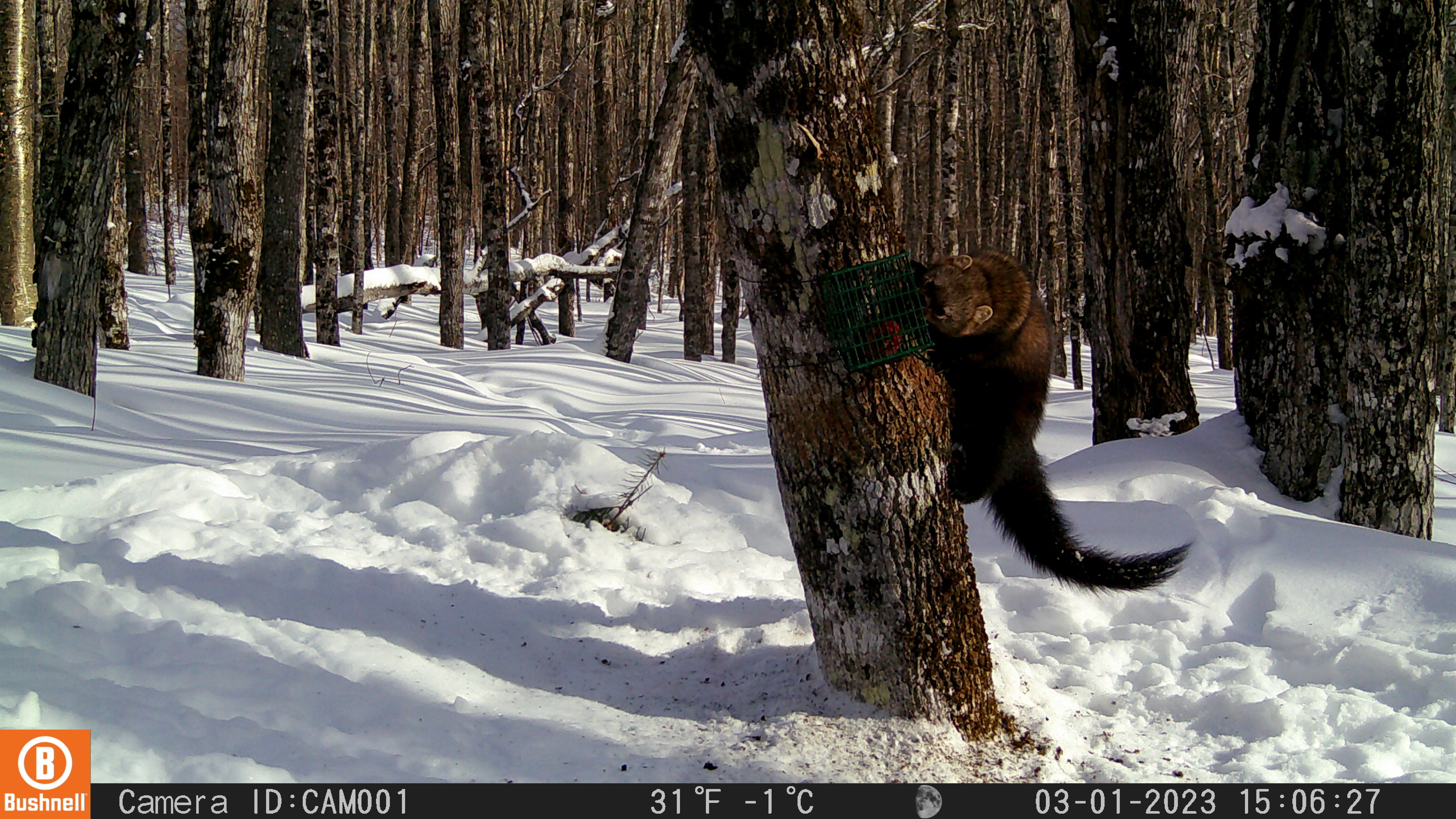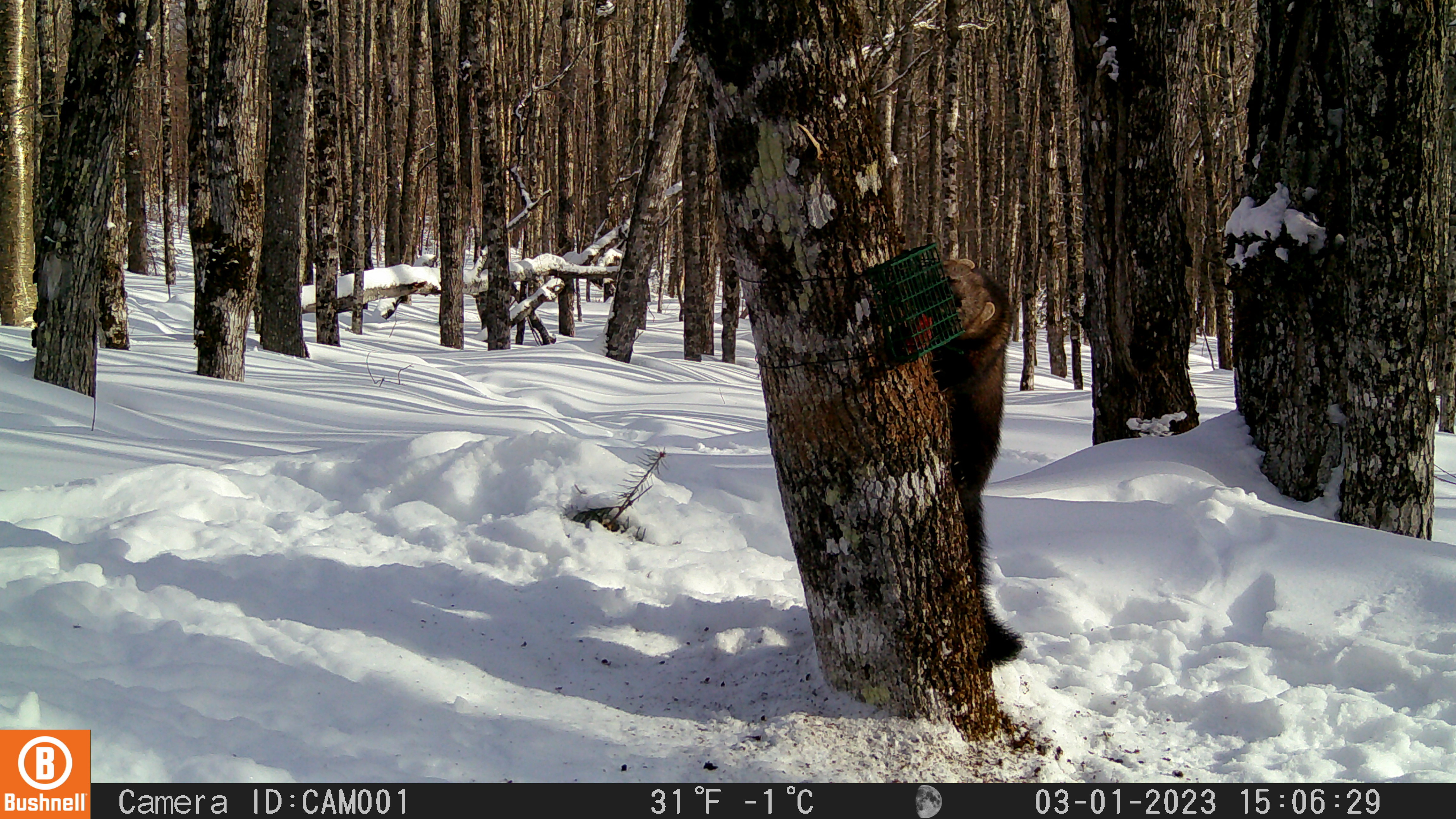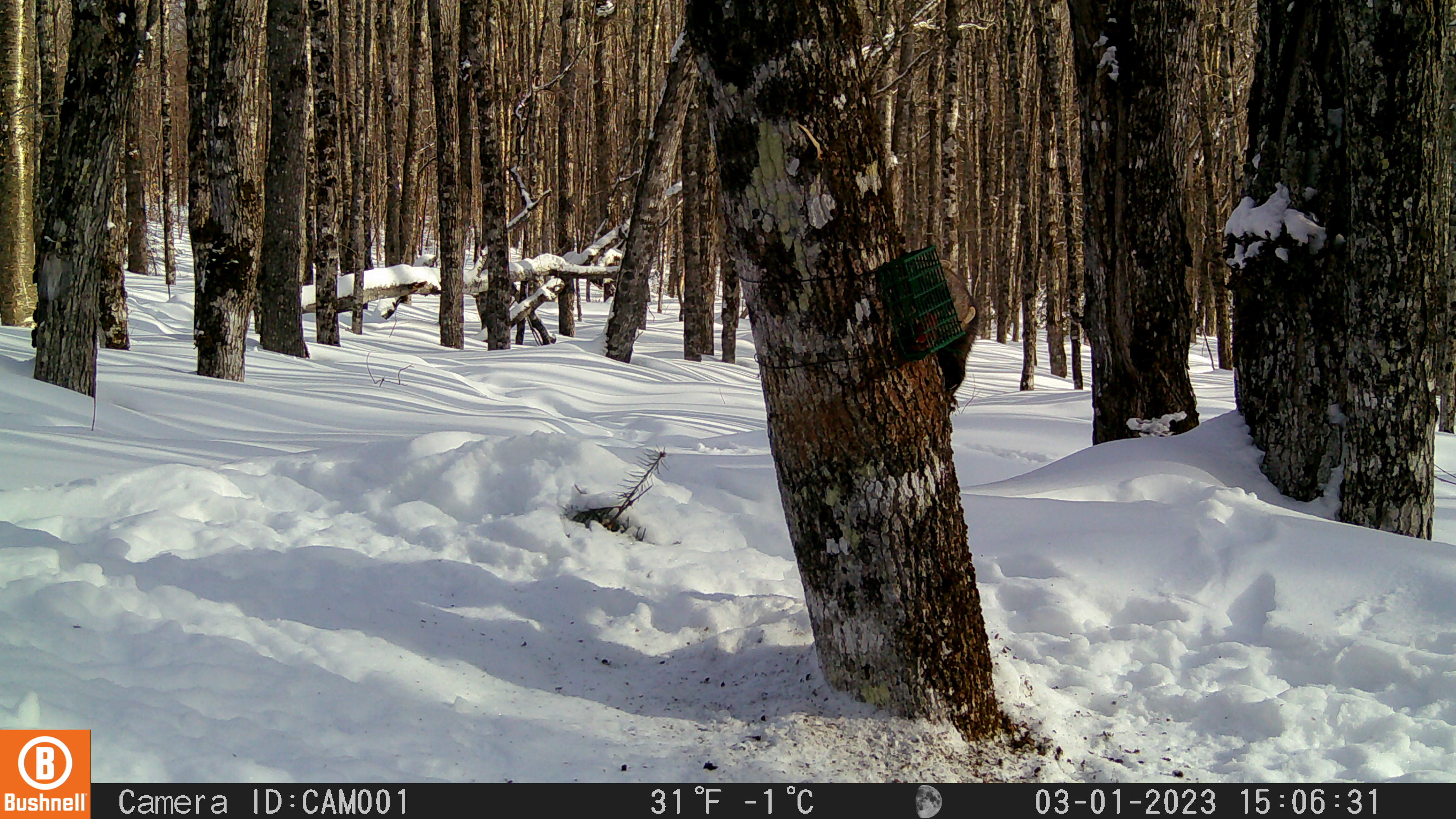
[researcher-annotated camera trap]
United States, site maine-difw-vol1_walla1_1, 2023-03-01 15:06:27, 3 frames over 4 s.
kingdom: Animalia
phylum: Chordata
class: Mammalia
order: Carnivora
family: Mustelidae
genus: Pekania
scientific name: Pekania pennanti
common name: fisher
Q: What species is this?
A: Fisher (Pekania pennanti).